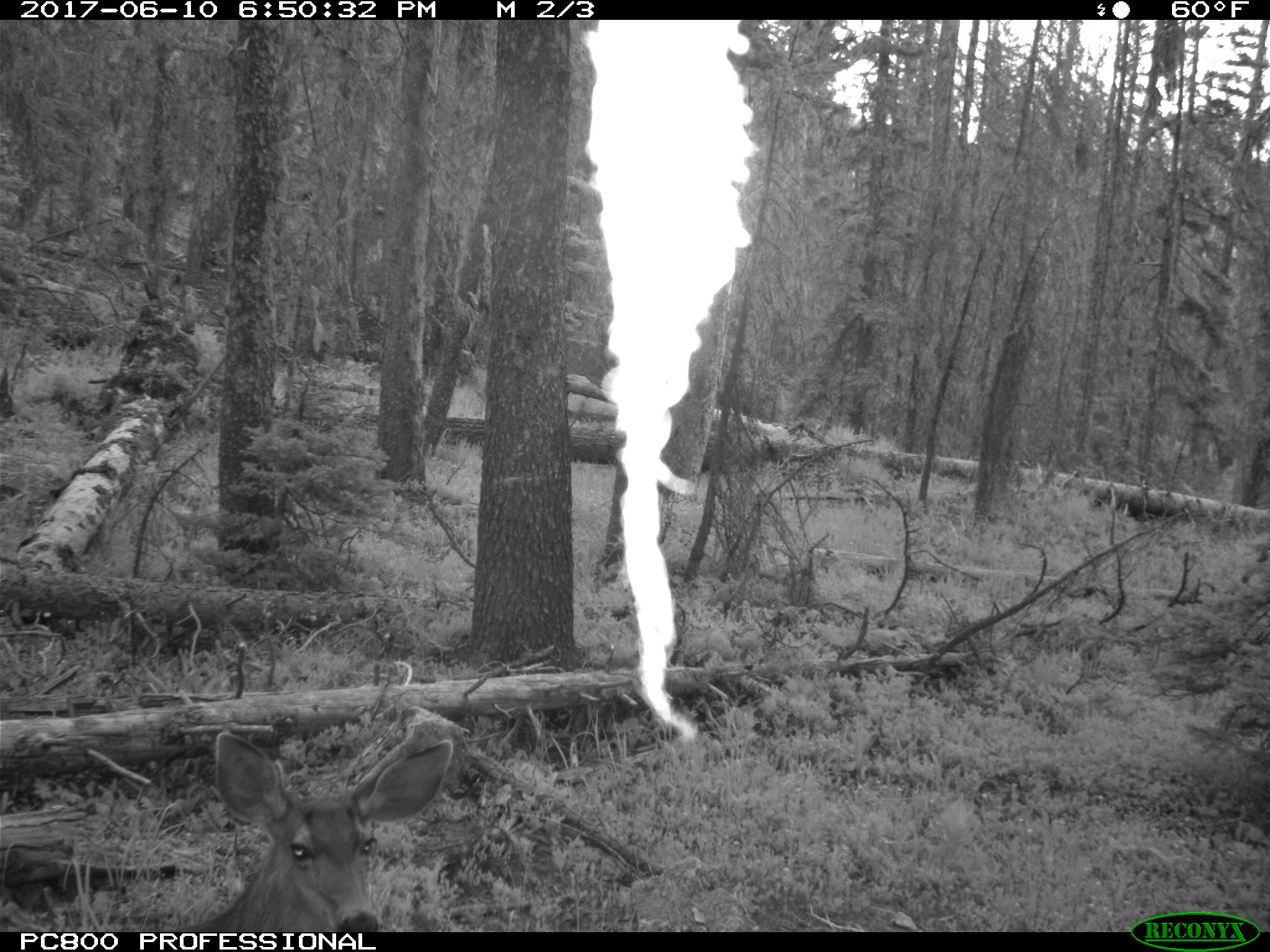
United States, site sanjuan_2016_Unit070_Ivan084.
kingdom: Animalia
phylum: Chordata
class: Mammalia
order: Artiodactyla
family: Cervidae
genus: Odocoileus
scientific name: Odocoileus hemionus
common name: mule deer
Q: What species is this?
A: Odocoileus hemionus (mule deer).